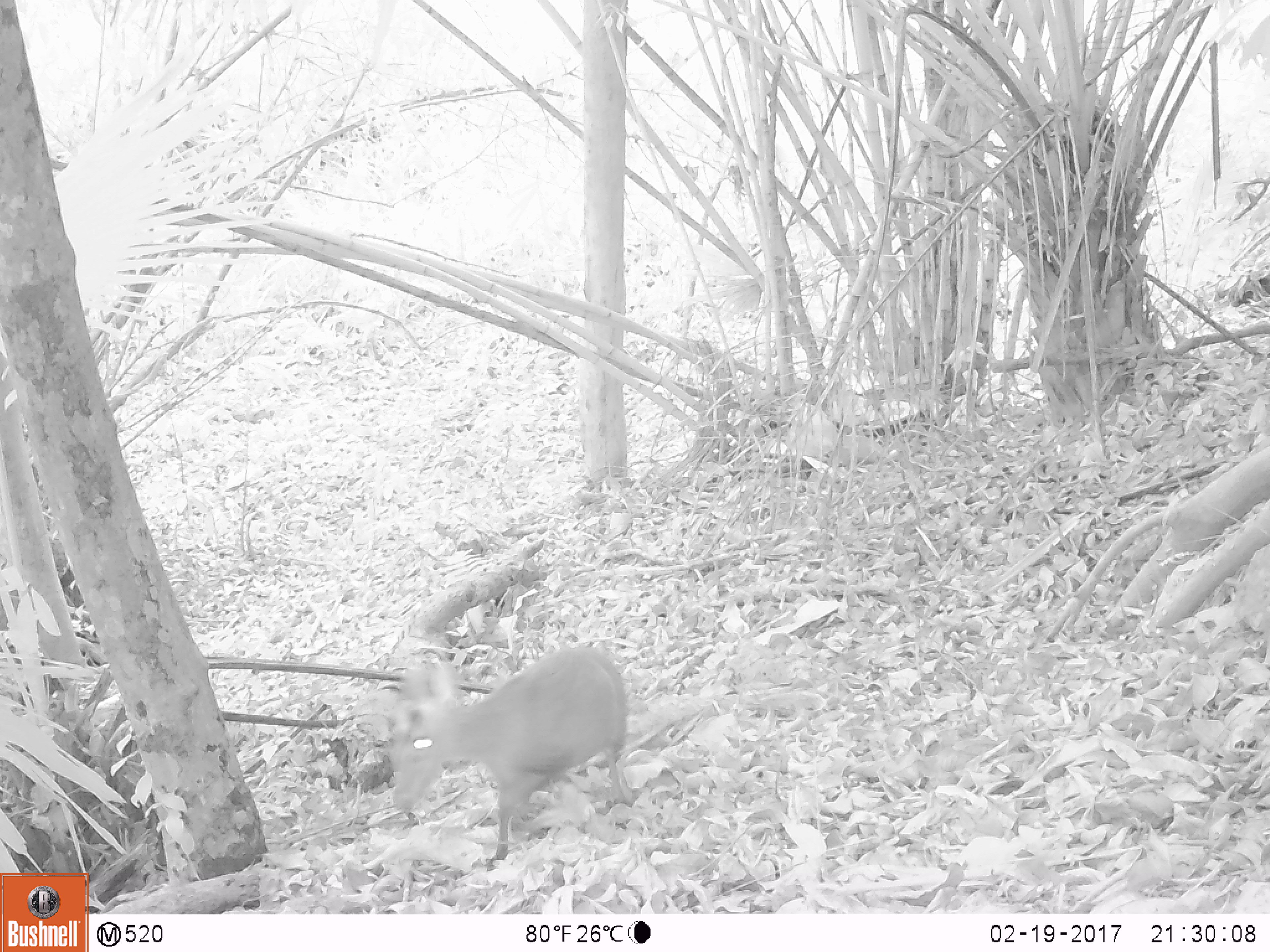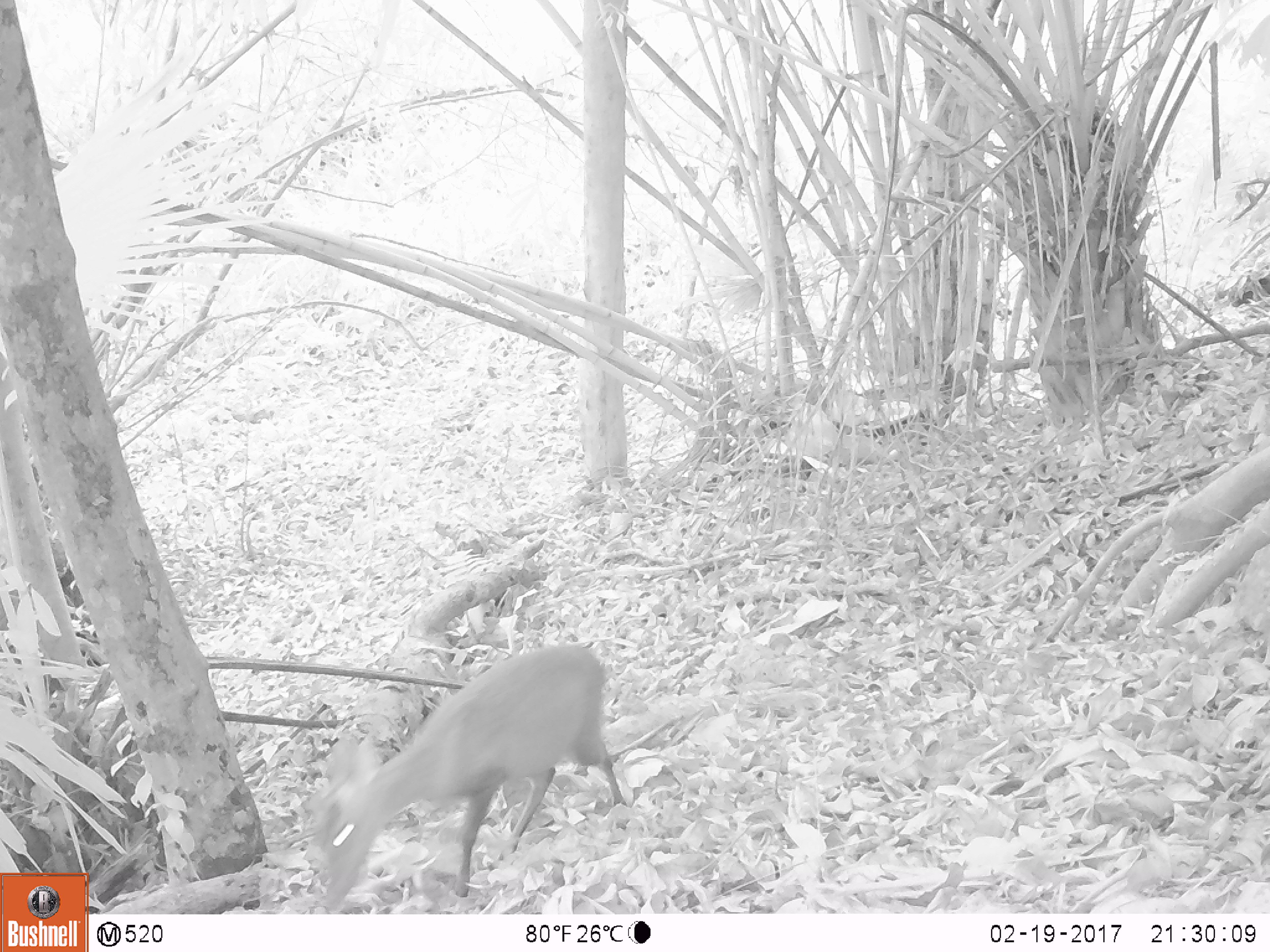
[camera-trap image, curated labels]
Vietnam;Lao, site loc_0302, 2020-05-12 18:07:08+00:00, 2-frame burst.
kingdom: Animalia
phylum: Chordata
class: Mammalia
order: Artiodactyla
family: Cervidae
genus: Muntiacus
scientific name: Muntiacus rooseveltorum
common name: roosevelt's muntjac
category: roosevelts muntjac group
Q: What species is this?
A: Roosevelts muntjac group (roosevelt's muntjac) (Muntiacus rooseveltorum).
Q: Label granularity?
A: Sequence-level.